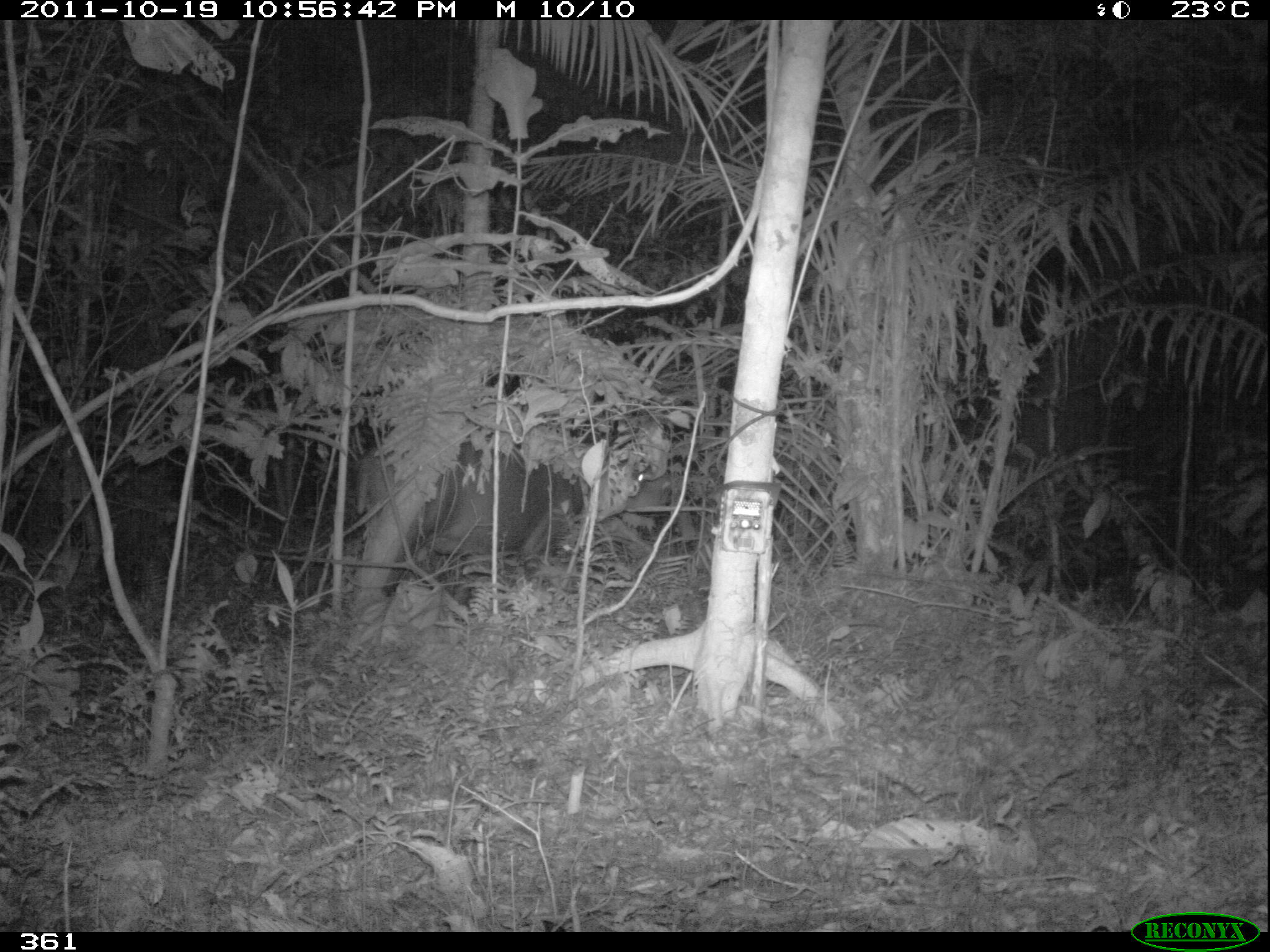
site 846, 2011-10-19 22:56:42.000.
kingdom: Animalia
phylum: Chordata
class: Mammalia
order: Perissodactyla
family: Tapiridae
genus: Tapirus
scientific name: Tapirus terrestris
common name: south american tapir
Tapirus terrestris (south american tapir).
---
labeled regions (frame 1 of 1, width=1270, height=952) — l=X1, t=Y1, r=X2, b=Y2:
tapirus terrestris: l=351, t=423, r=674, b=608